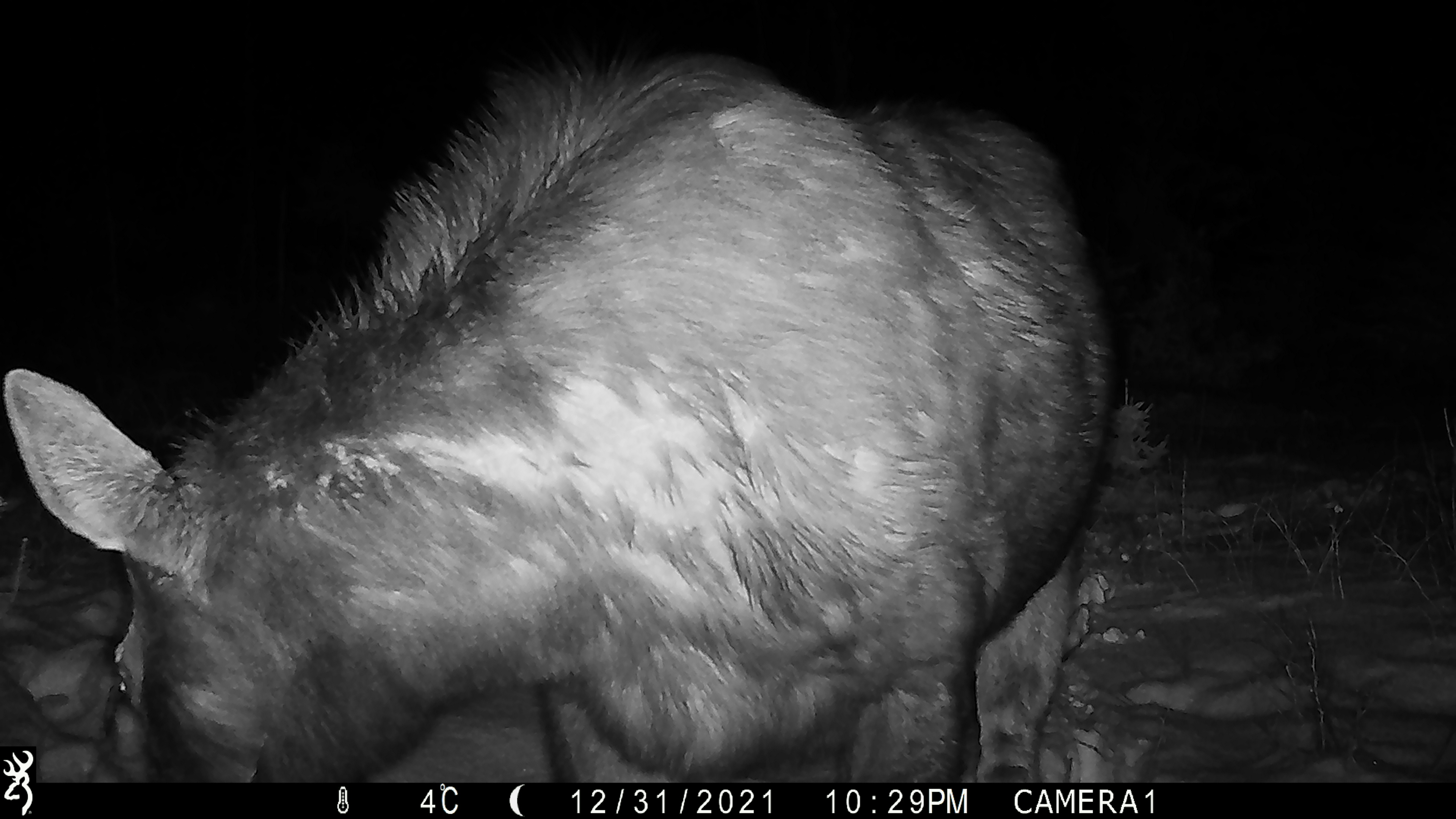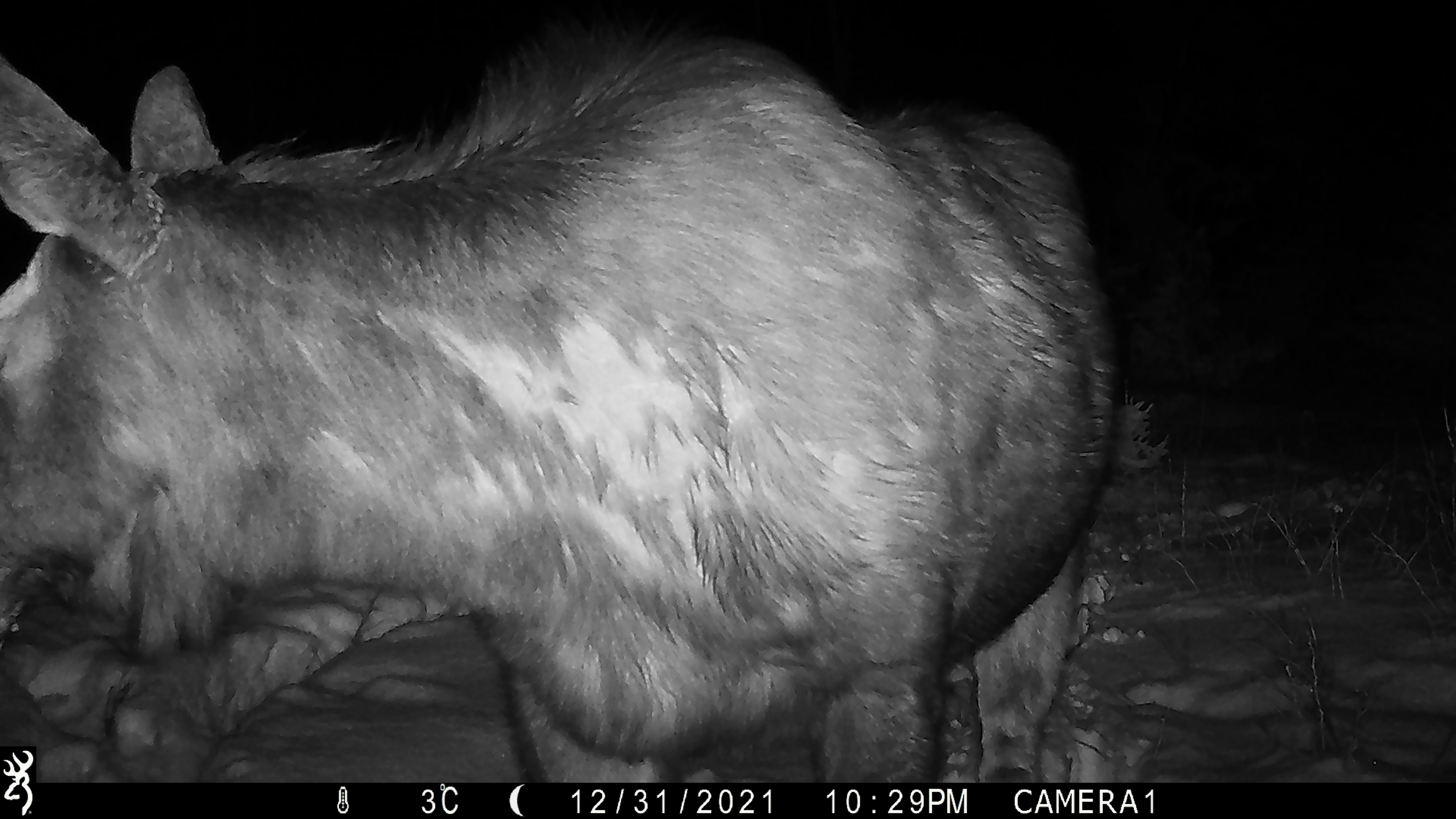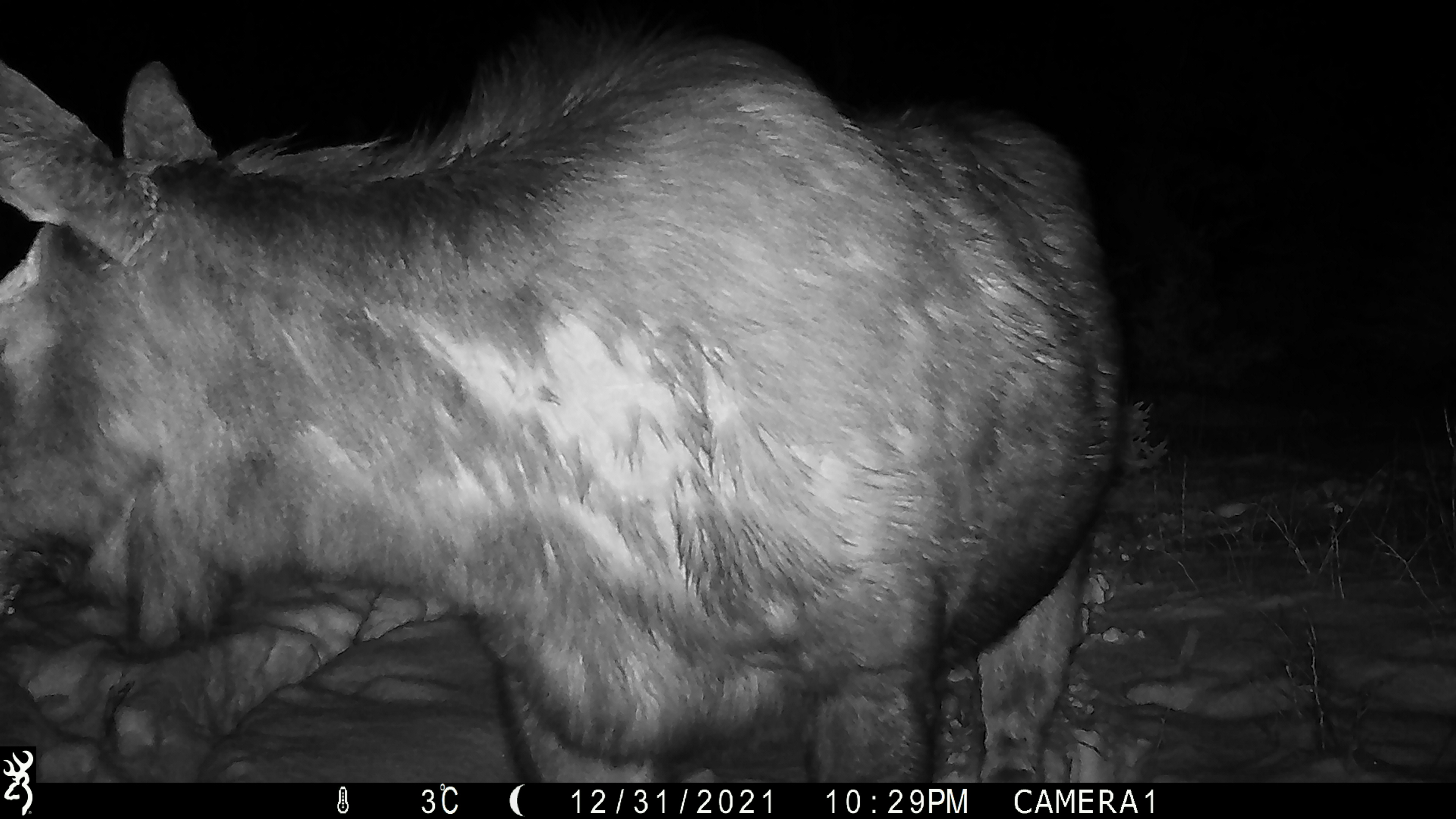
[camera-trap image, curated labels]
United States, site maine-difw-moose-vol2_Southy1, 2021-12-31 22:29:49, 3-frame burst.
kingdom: Animalia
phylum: Chordata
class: Mammalia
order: Artiodactyla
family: Cervidae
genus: Alces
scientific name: Alces alces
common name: moose